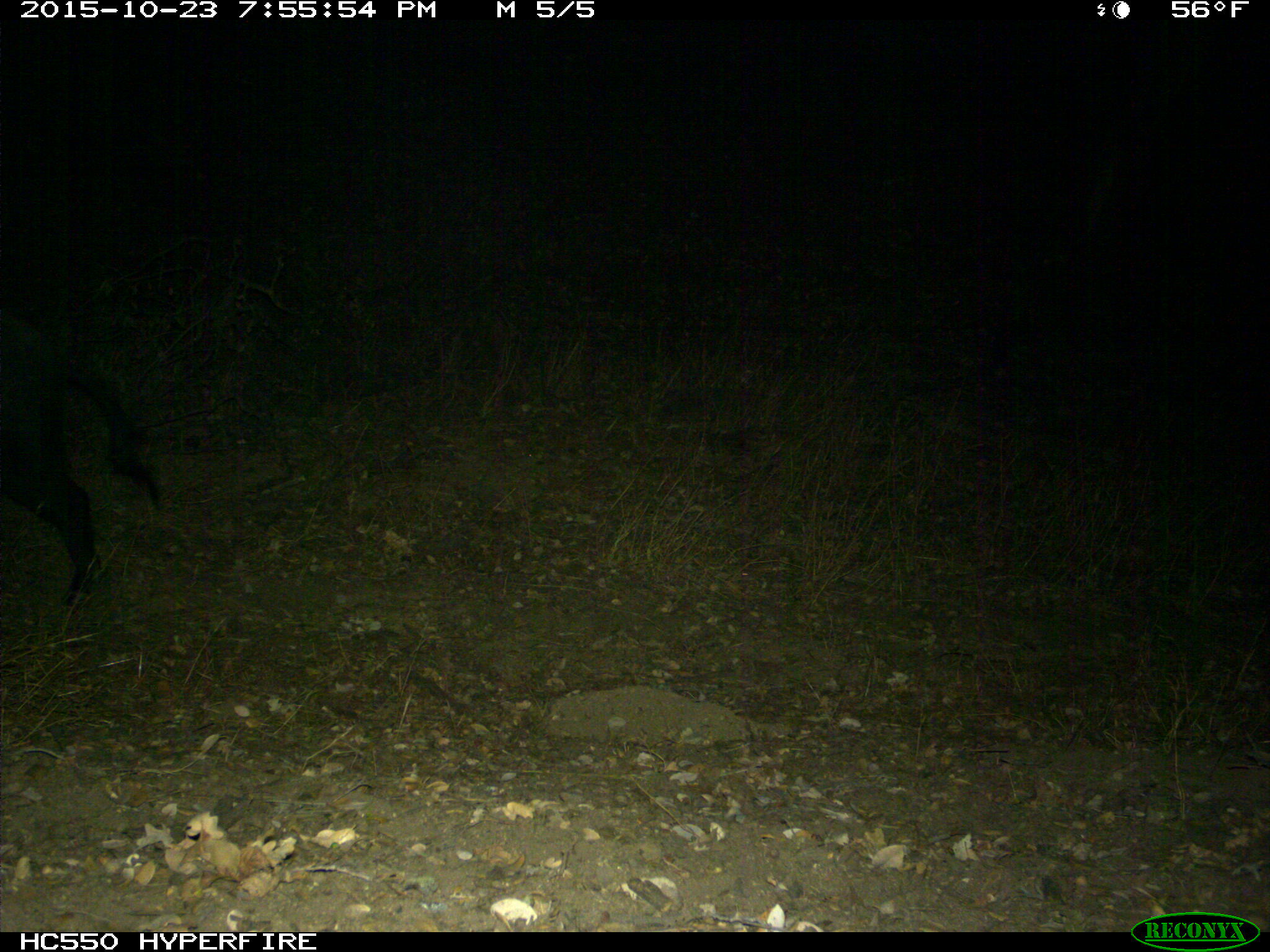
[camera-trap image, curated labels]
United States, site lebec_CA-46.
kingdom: Animalia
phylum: Chordata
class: Mammalia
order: Artiodactyla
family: Suidae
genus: Sus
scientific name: Sus scrofa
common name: wild boar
Sus scrofa (wild boar).